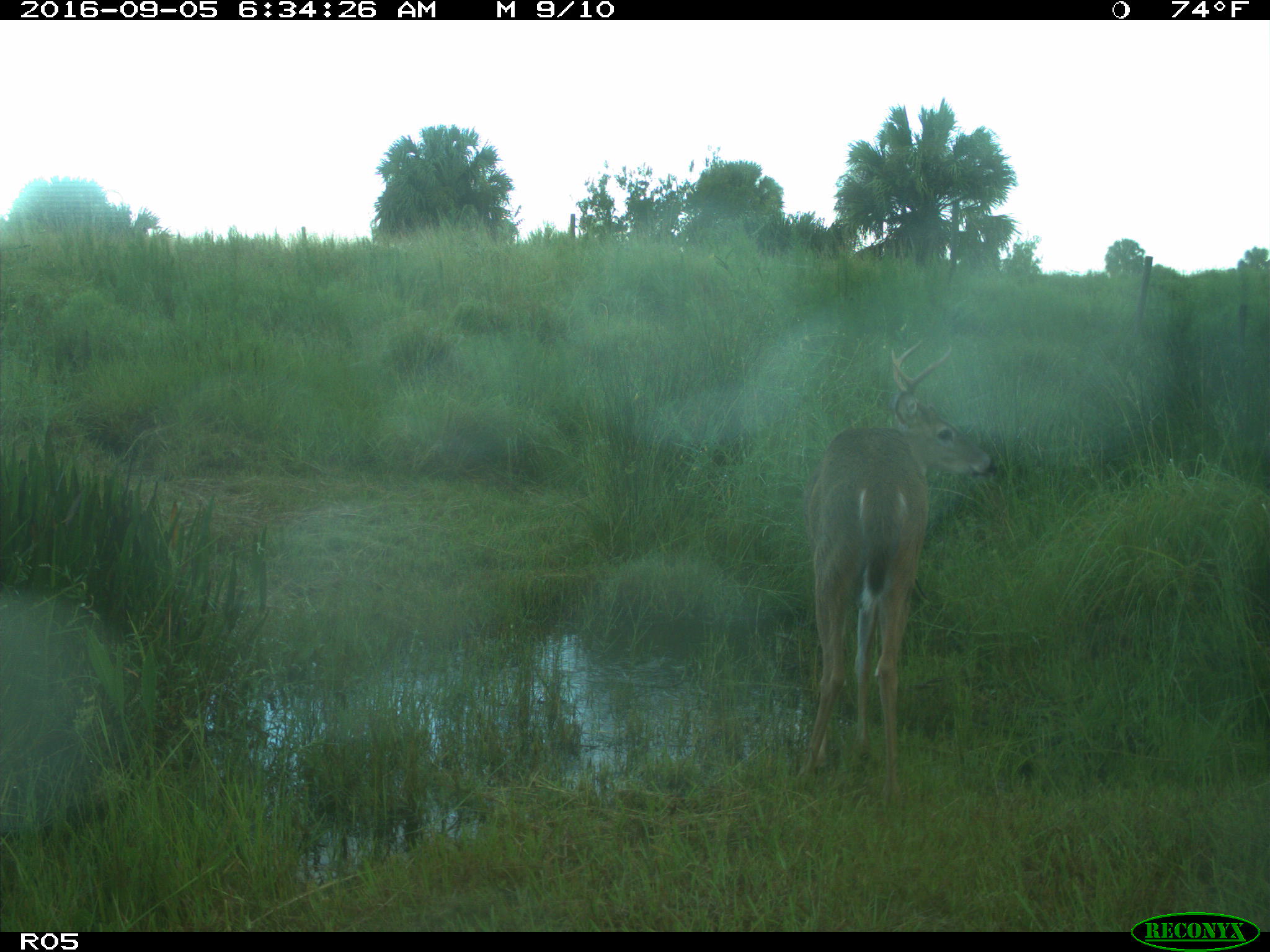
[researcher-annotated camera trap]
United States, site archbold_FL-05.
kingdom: Animalia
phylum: Chordata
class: Mammalia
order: Artiodactyla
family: Cervidae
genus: Odocoileus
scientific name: Odocoileus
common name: deer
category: unidentified deer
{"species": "unidentified deer (deer) (Odocoileus)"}